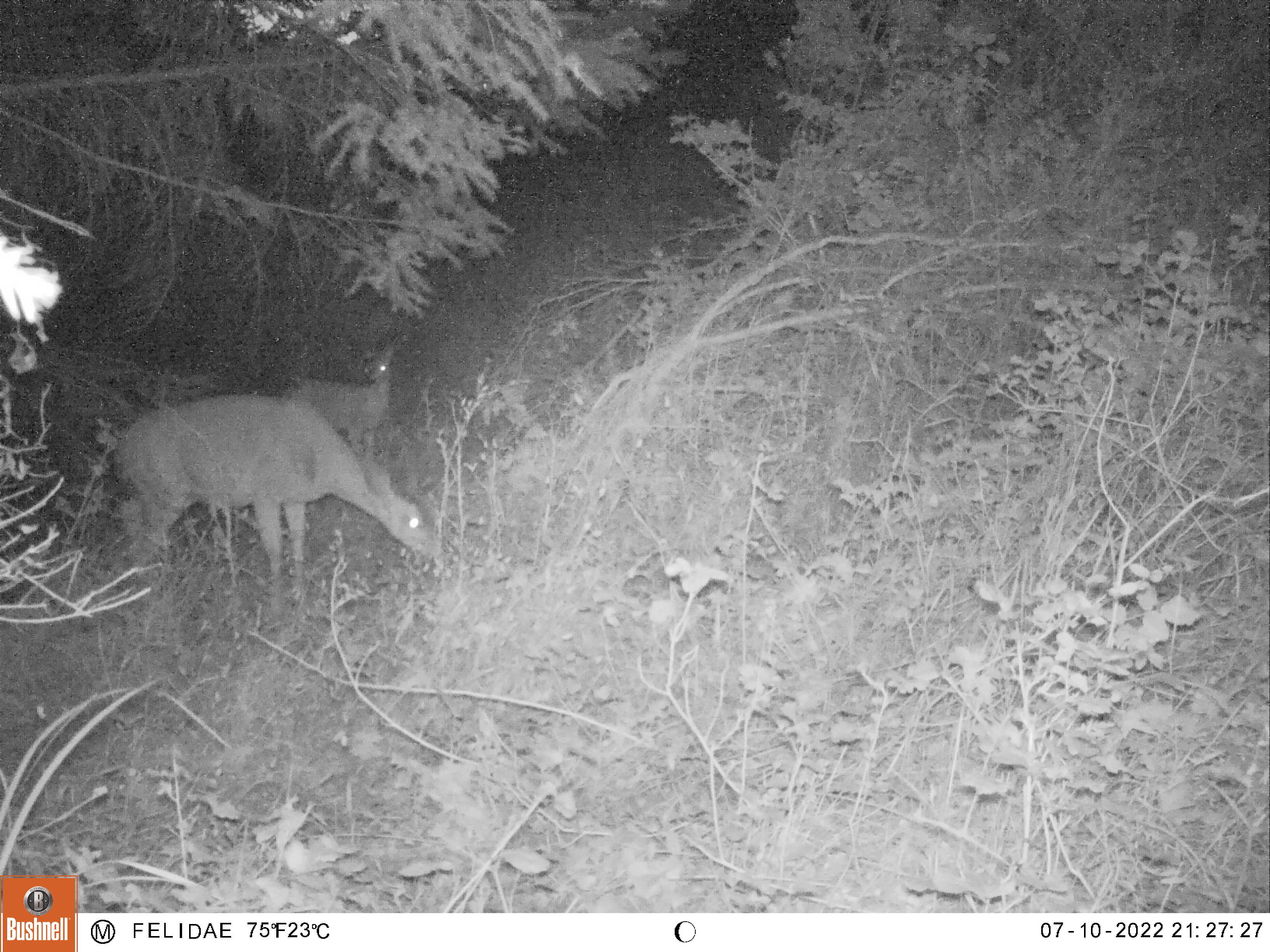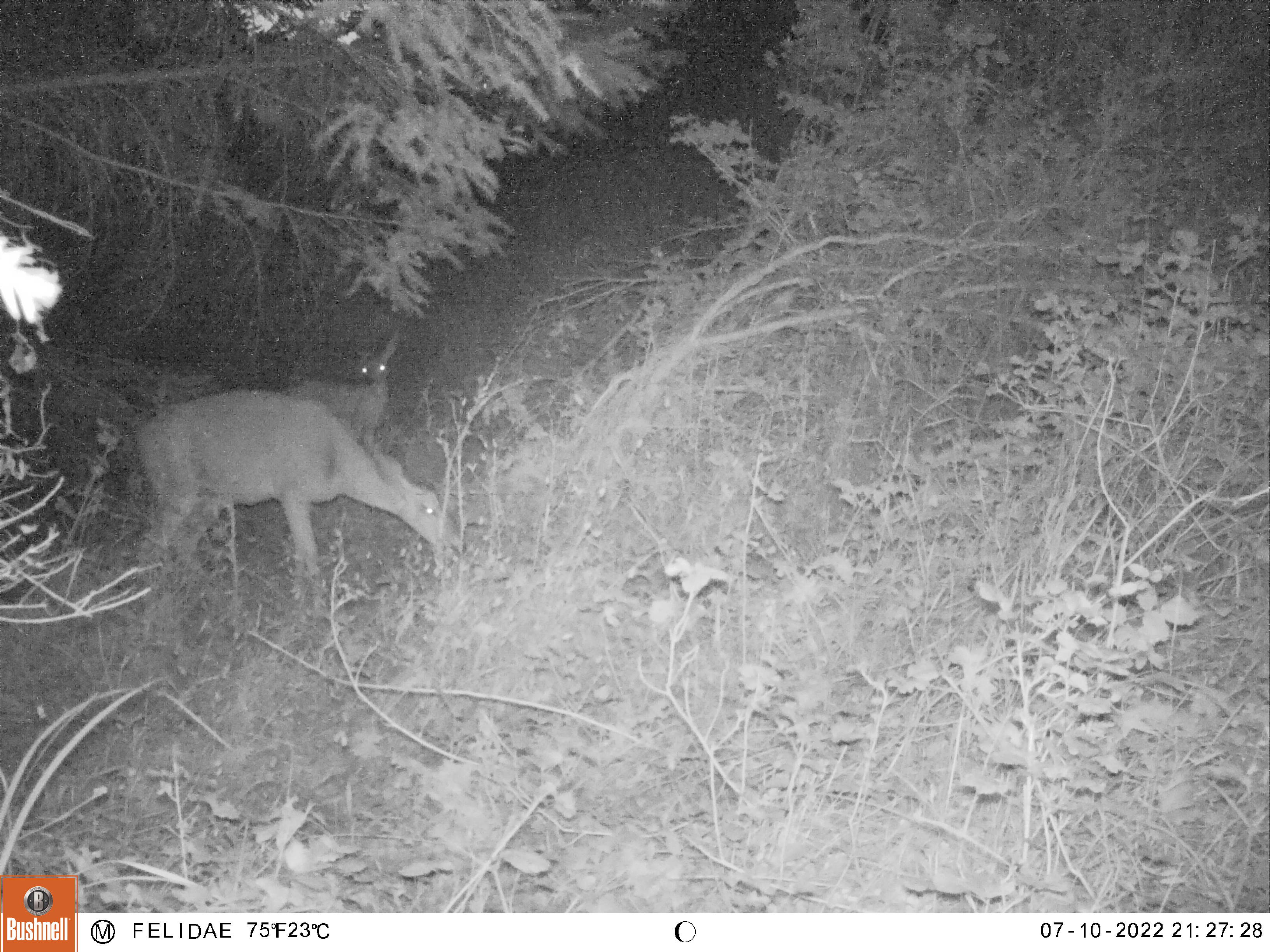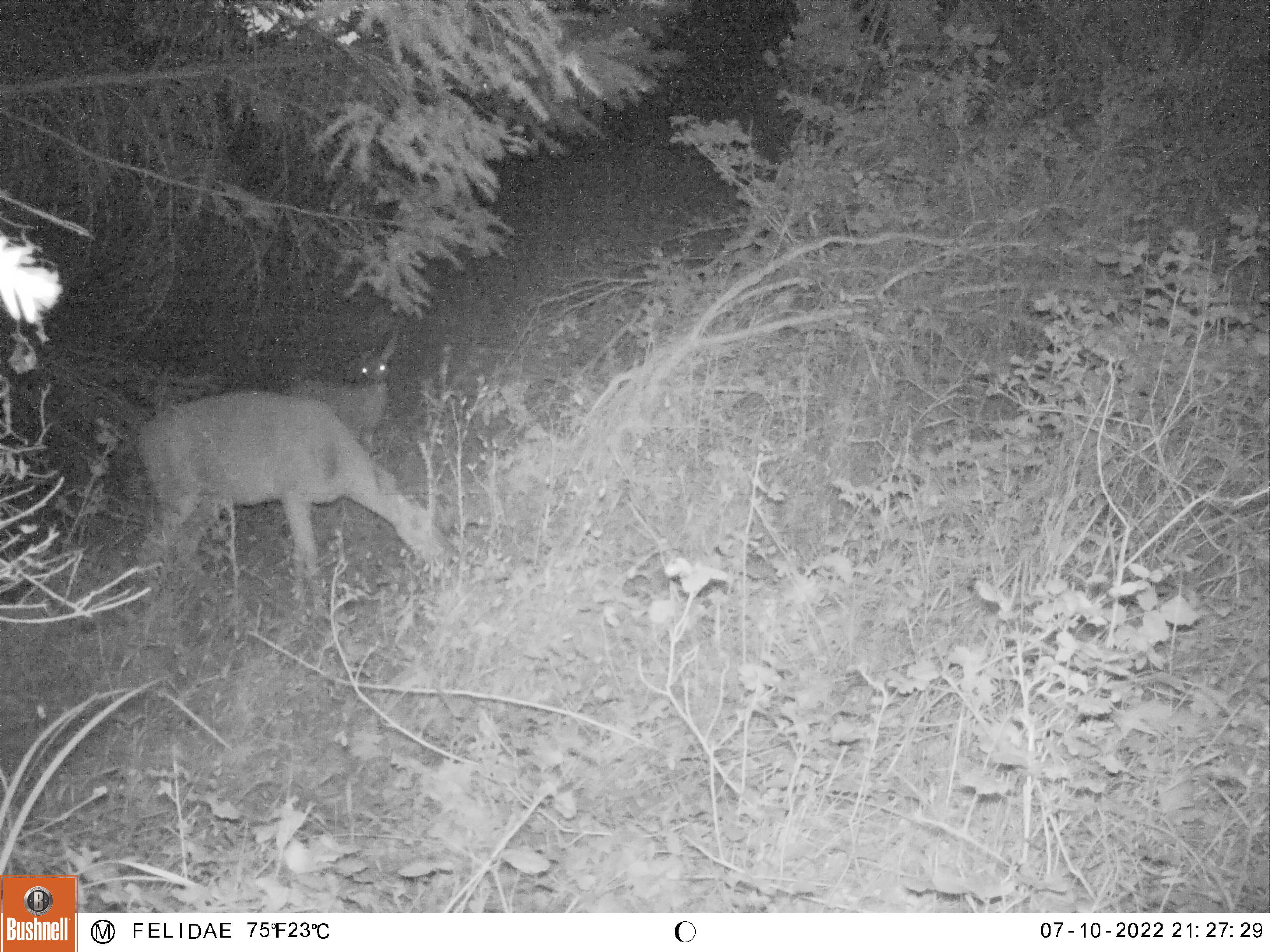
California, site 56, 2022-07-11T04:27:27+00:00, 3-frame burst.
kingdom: Animalia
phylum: Chordata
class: Mammalia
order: Artiodactyla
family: Cervidae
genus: Odocoileus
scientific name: Odocoileus hemionus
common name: mule deer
Mule deer (Odocoileus hemionus).